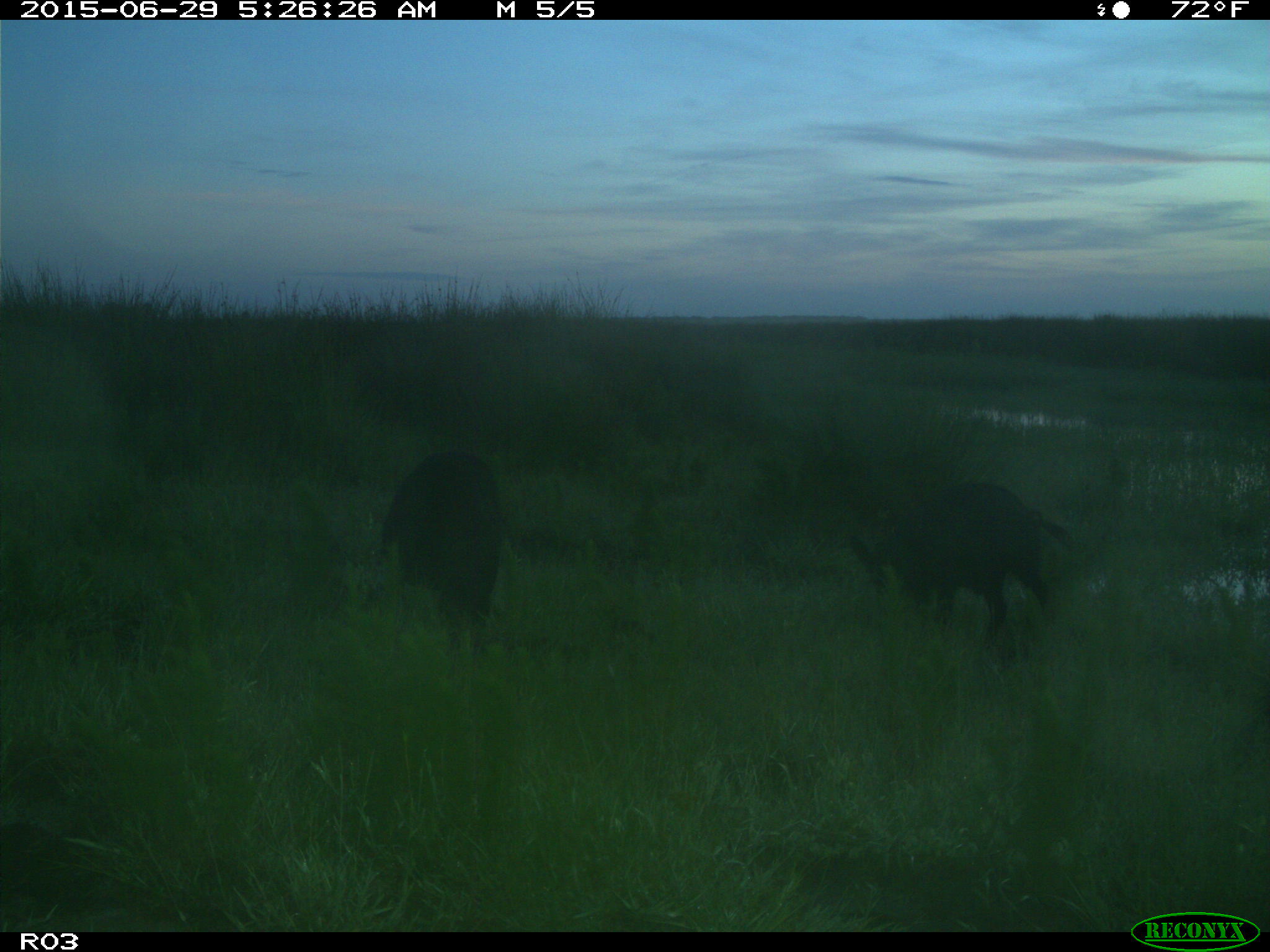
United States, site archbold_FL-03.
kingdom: Animalia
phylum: Chordata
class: Mammalia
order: Artiodactyla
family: Suidae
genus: Sus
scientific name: Sus scrofa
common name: wild boar